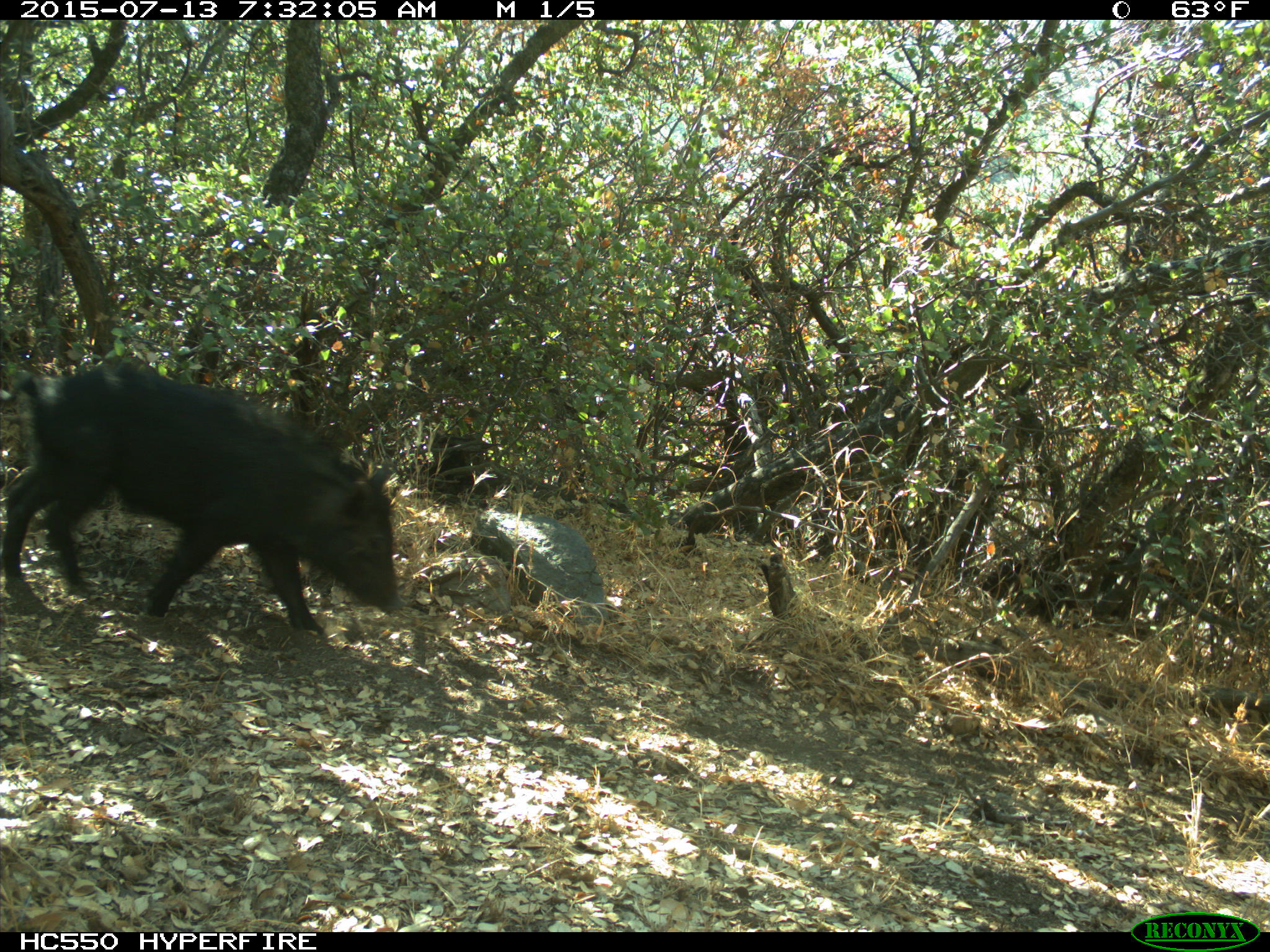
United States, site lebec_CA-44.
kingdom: Animalia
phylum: Chordata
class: Mammalia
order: Artiodactyla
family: Suidae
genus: Sus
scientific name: Sus scrofa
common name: wild boar